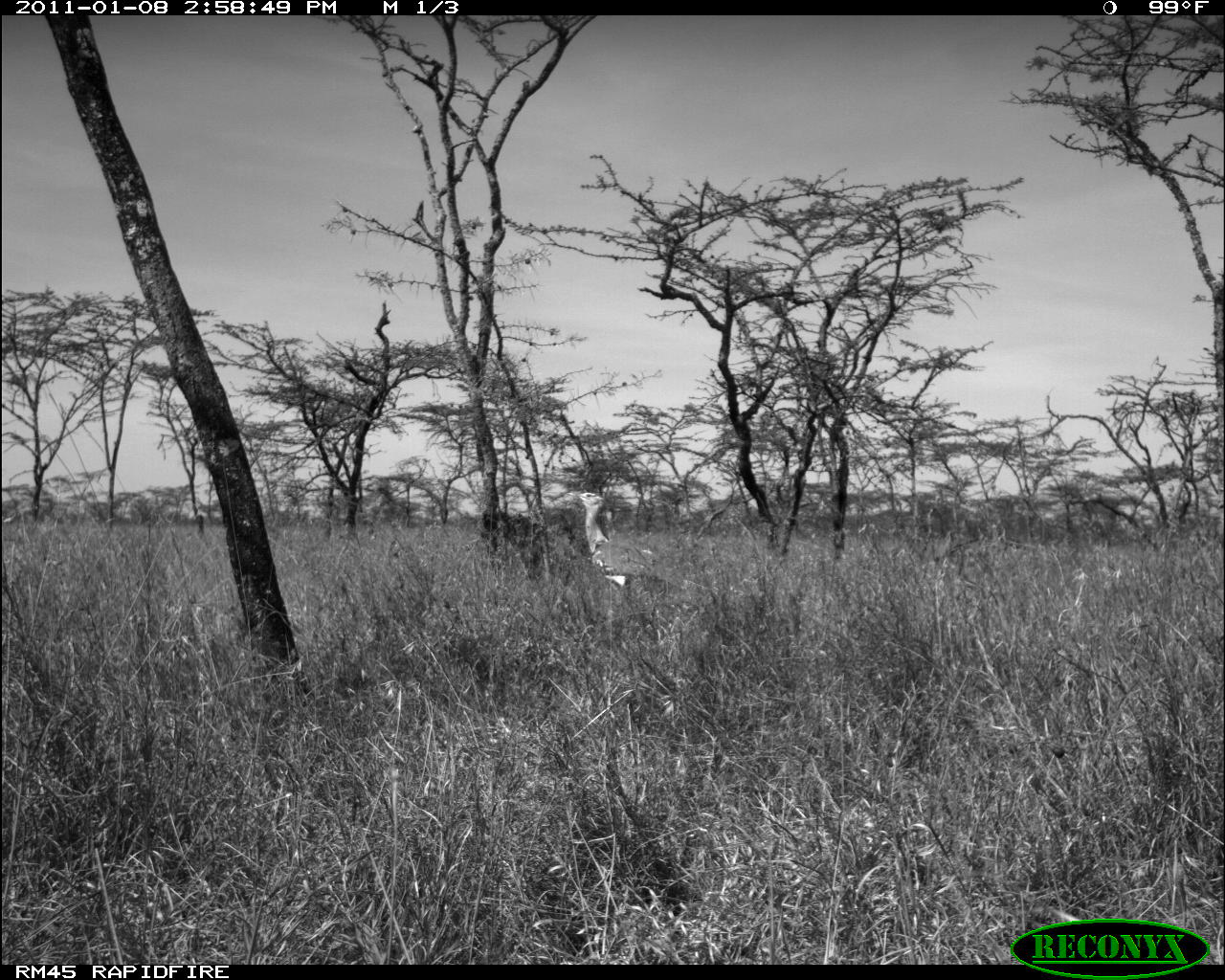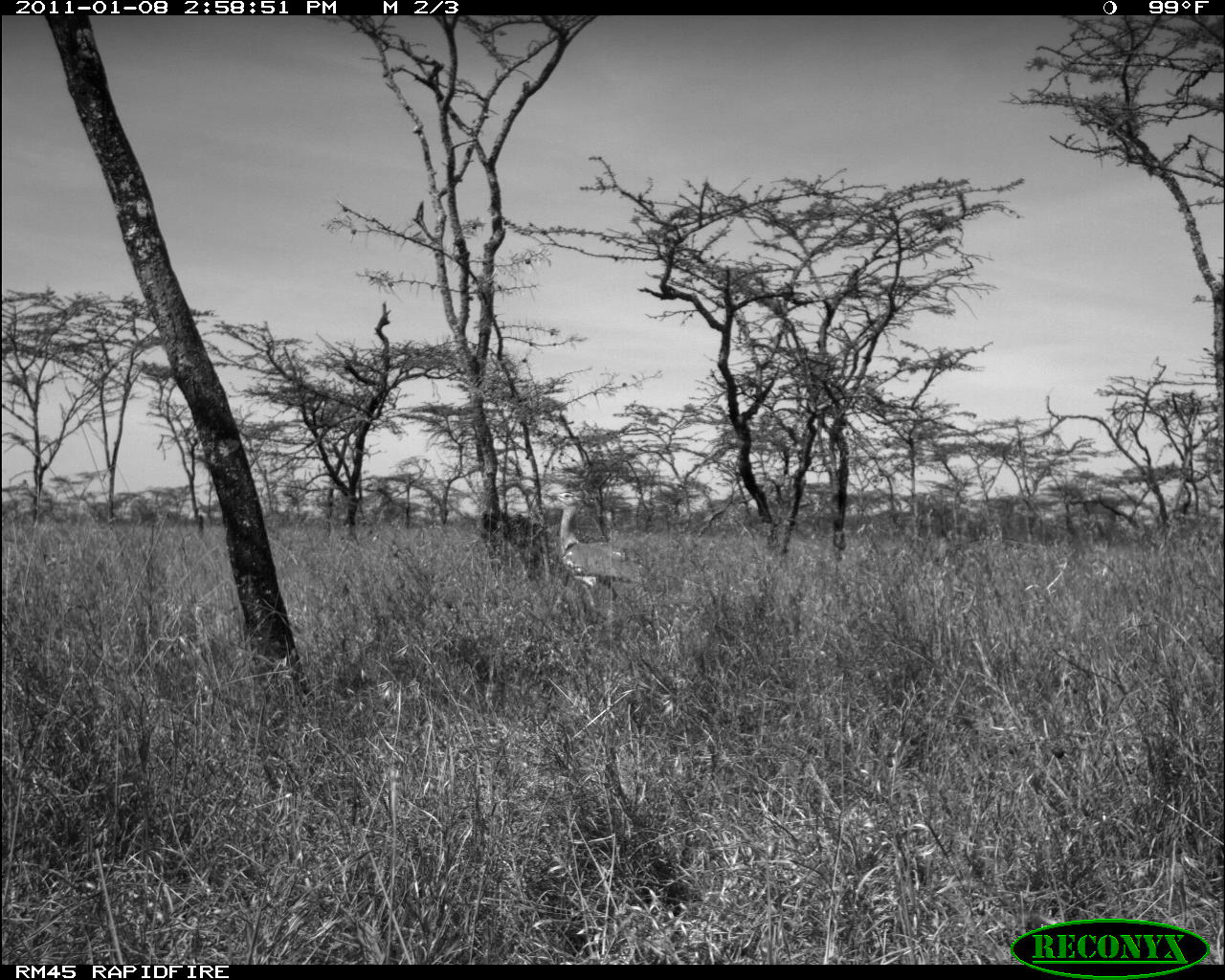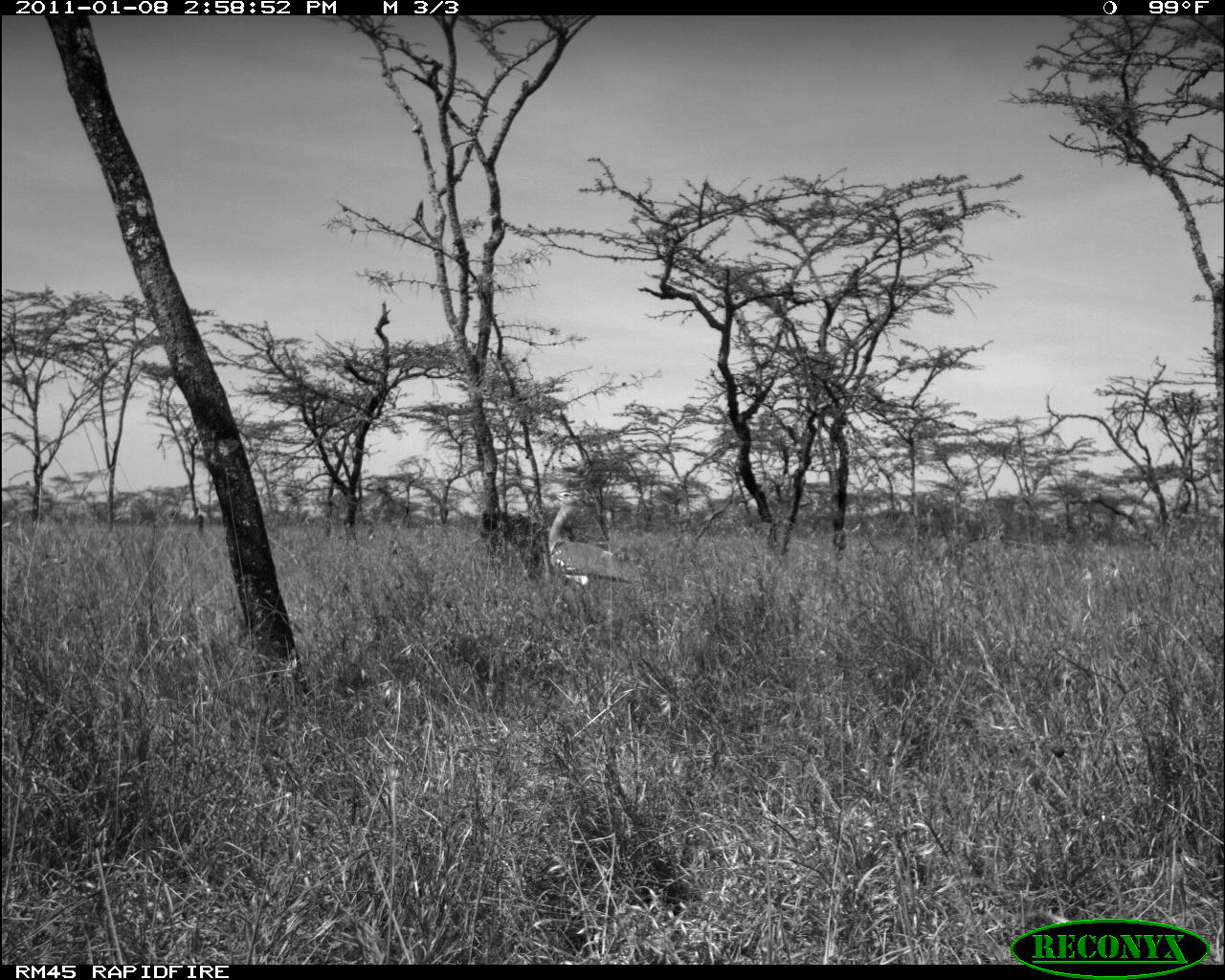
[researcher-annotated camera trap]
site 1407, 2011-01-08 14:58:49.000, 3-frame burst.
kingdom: Animalia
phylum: Chordata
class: Aves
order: Otidiformes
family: Otididae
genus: Ardeotis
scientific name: Ardeotis kori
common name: kori bustard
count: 1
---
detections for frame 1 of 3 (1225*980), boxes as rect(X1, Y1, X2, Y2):
ardeotis kori: rect(568, 490, 716, 631)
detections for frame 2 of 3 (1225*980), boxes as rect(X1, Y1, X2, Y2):
ardeotis kori: rect(539, 490, 663, 608)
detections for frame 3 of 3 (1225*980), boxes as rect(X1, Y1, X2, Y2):
ardeotis kori: rect(542, 490, 655, 589)